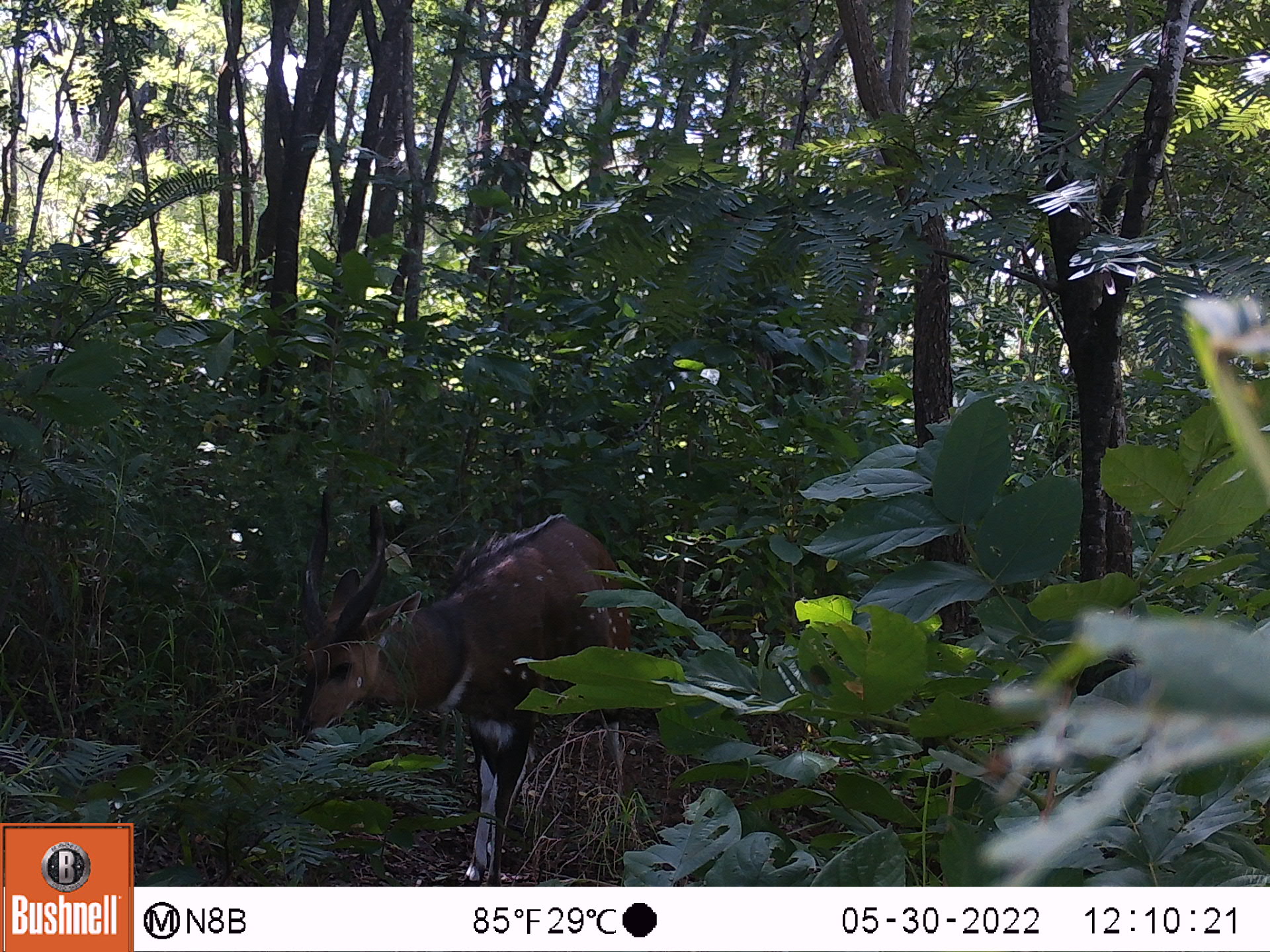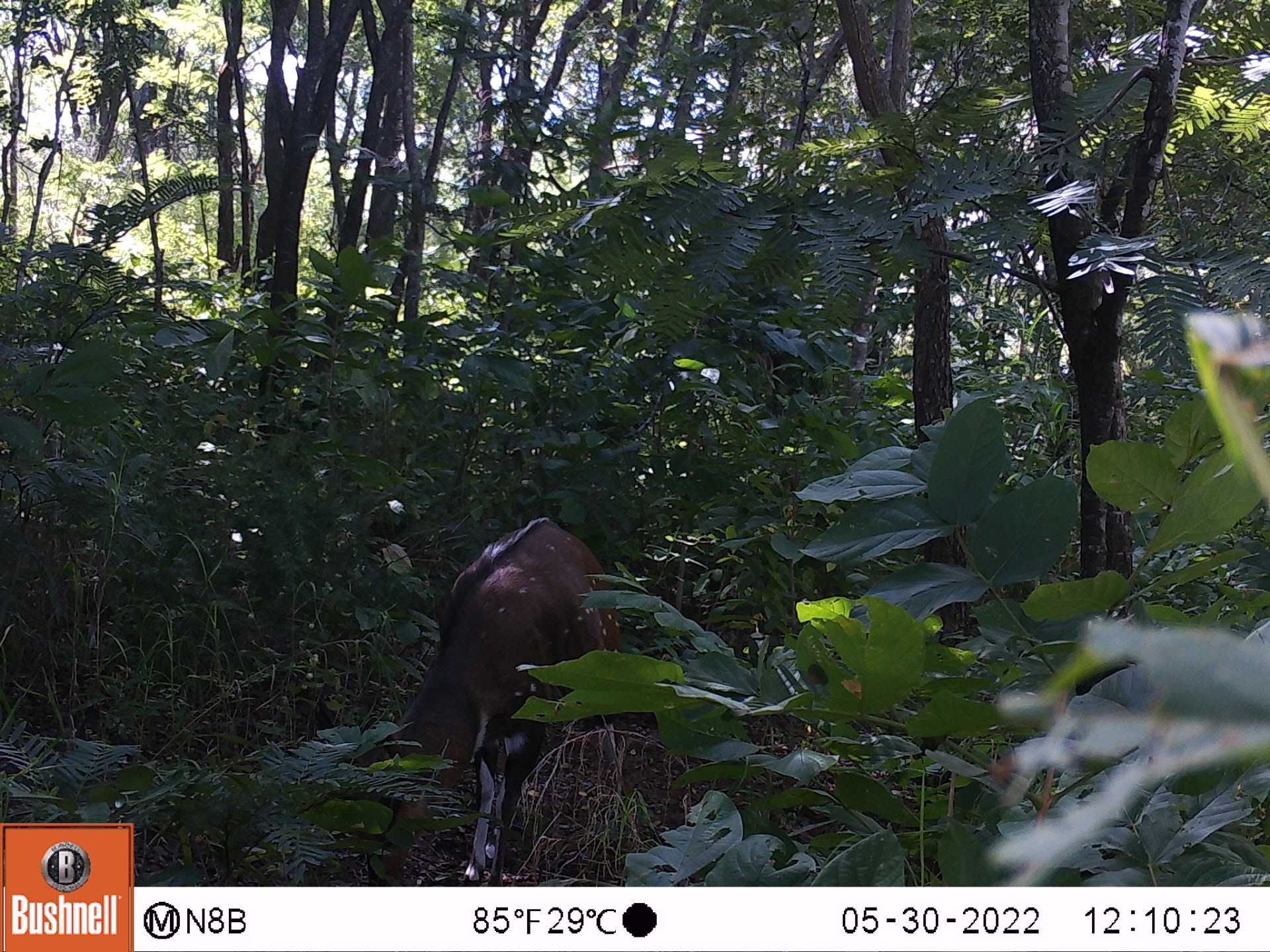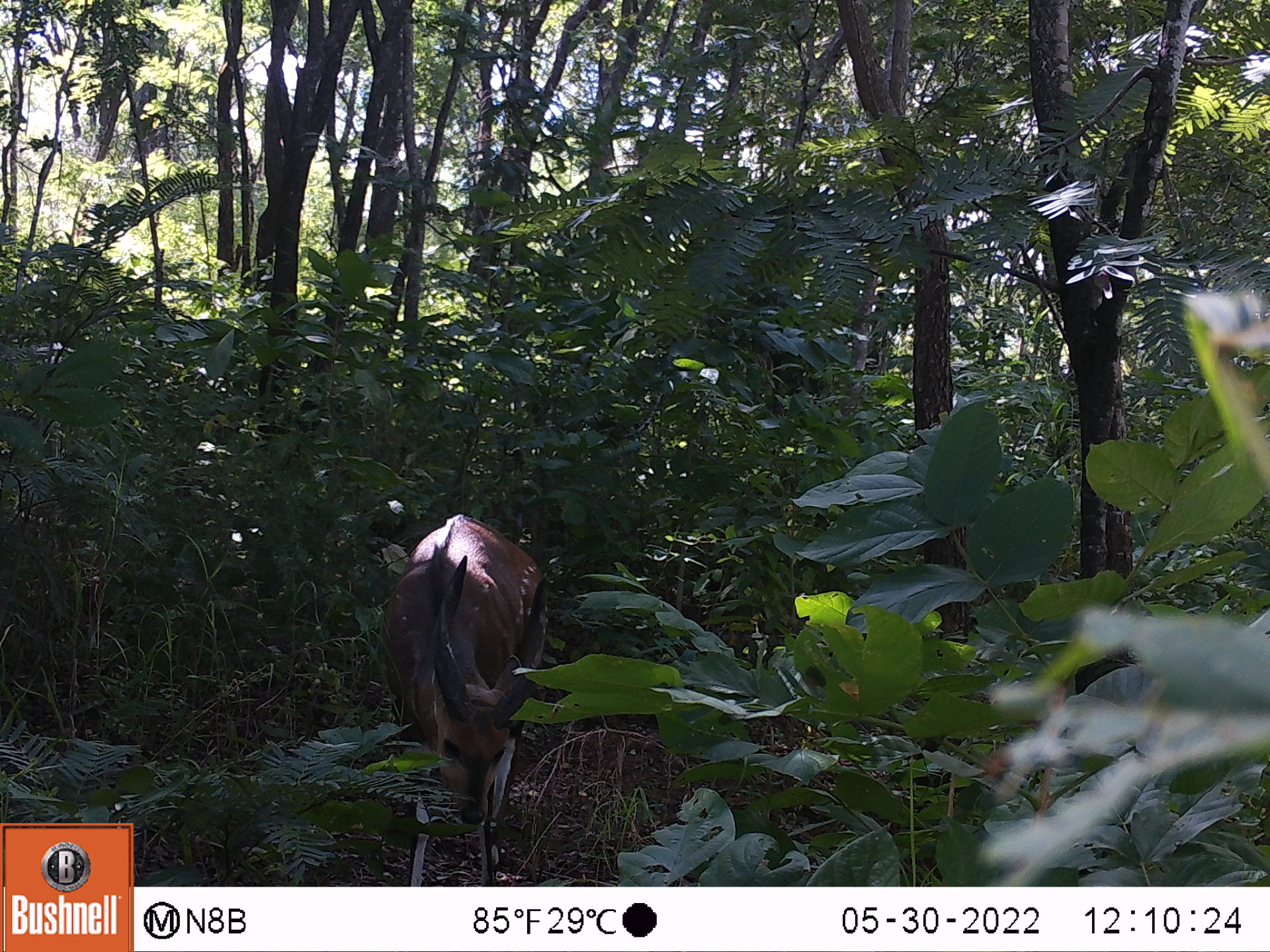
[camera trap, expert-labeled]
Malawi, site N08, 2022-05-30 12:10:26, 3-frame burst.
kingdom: Animalia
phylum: Chordata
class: Mammalia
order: Artiodactyla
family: Bovidae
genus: Tragelaphus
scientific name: Tragelaphus sylvaticus sylvaticus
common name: cape bushbuck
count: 1